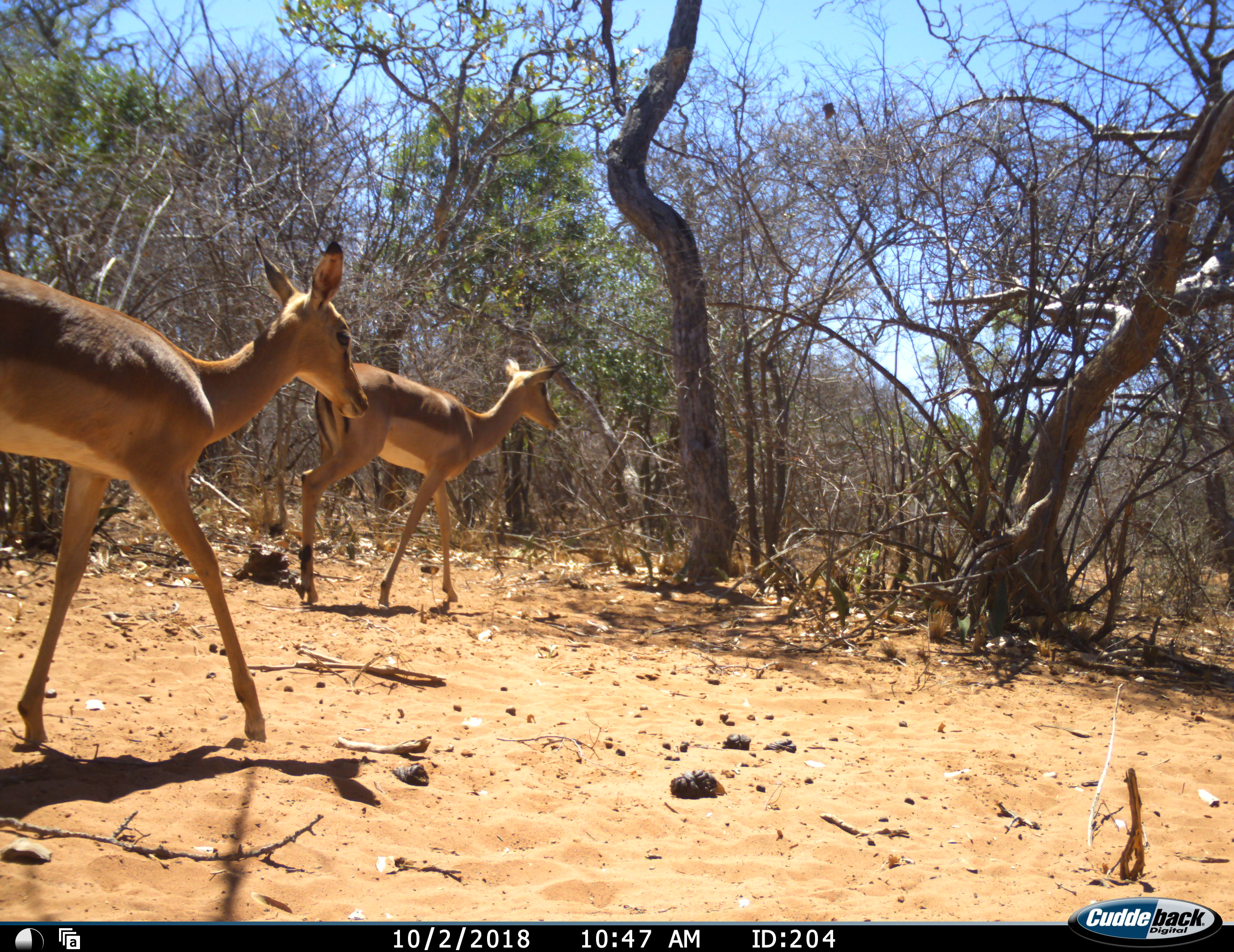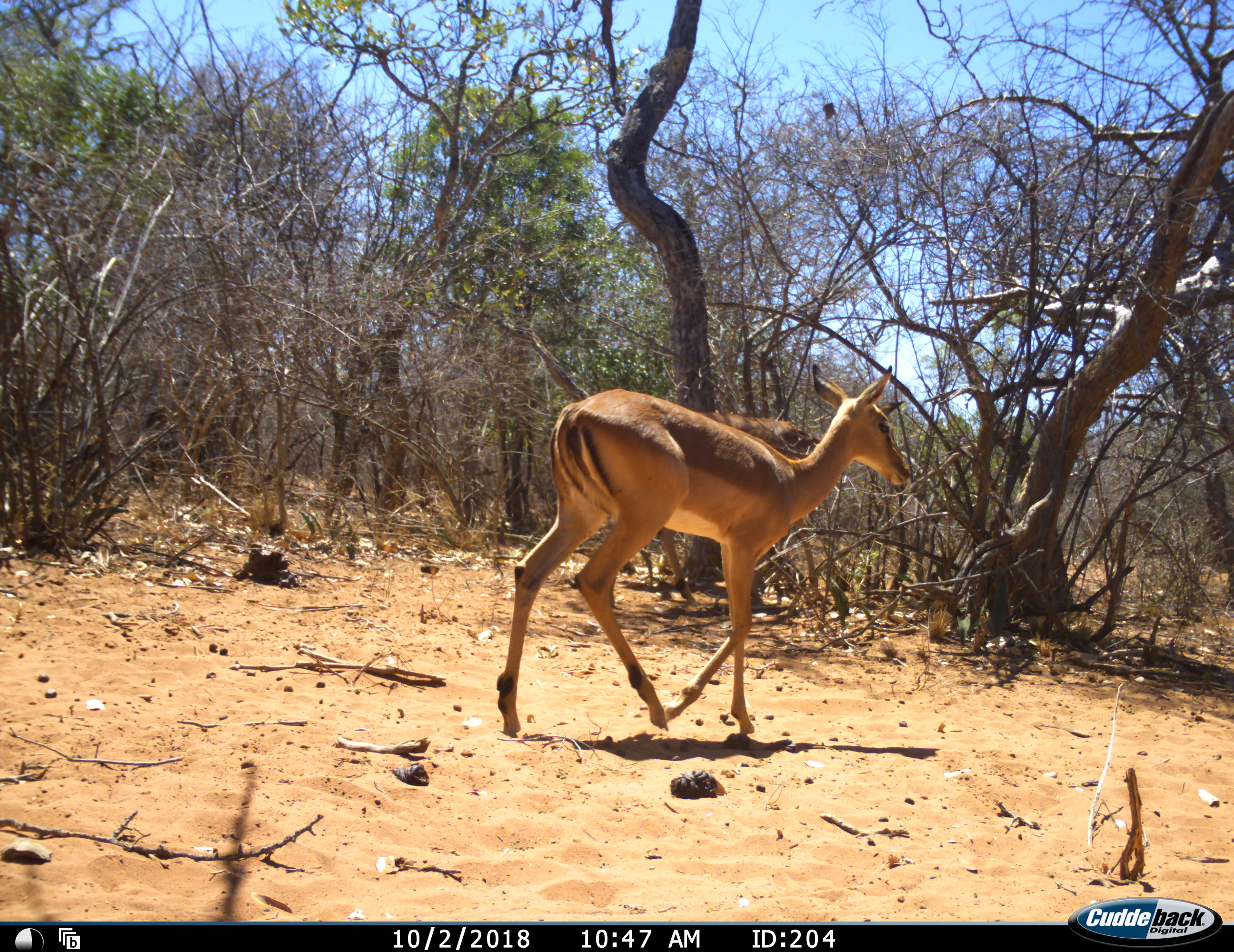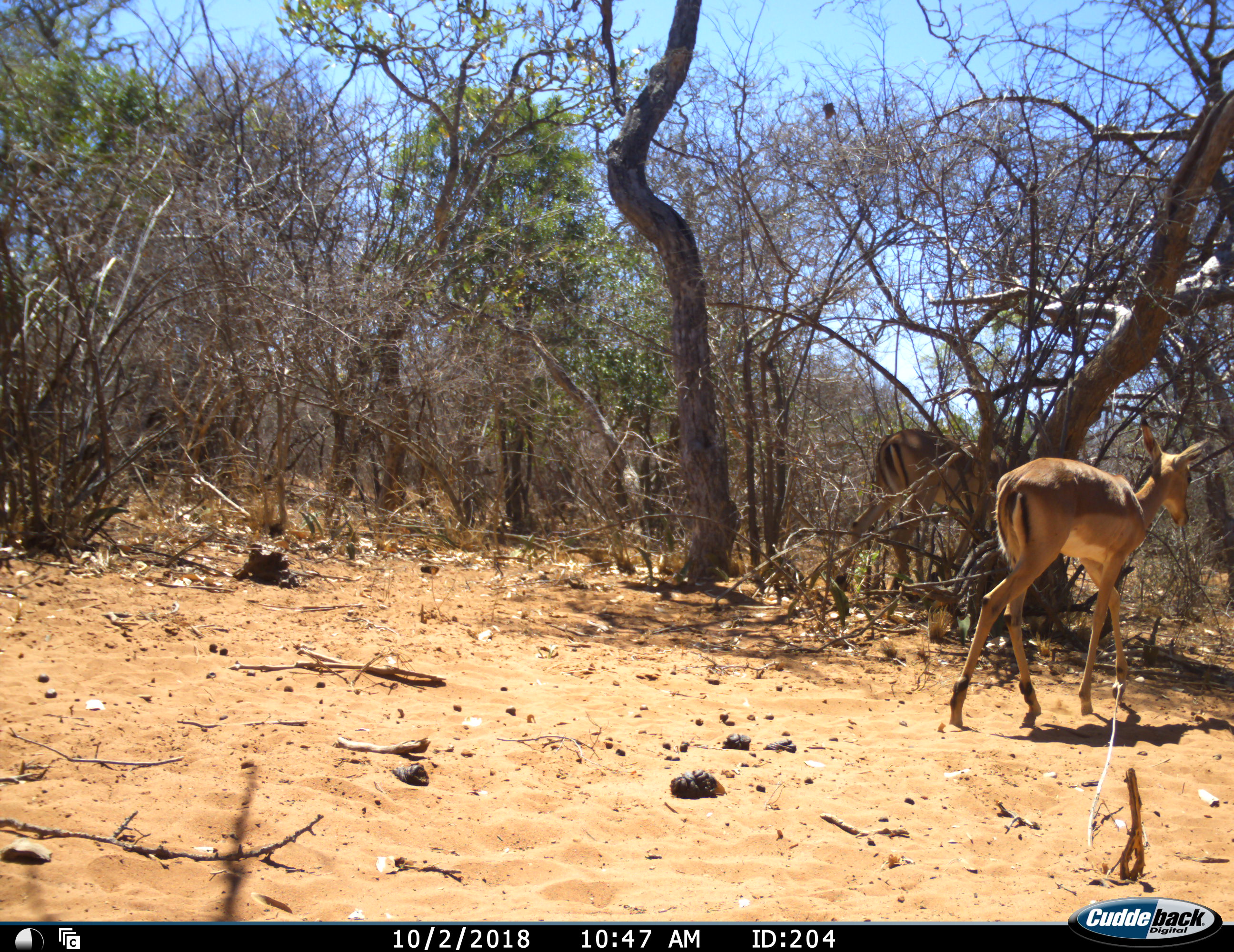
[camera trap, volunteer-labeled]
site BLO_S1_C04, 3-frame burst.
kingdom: Animalia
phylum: Chordata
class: Mammalia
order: Artiodactyla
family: Bovidae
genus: Aepyceros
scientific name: Aepyceros melampus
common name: impala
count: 2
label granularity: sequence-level